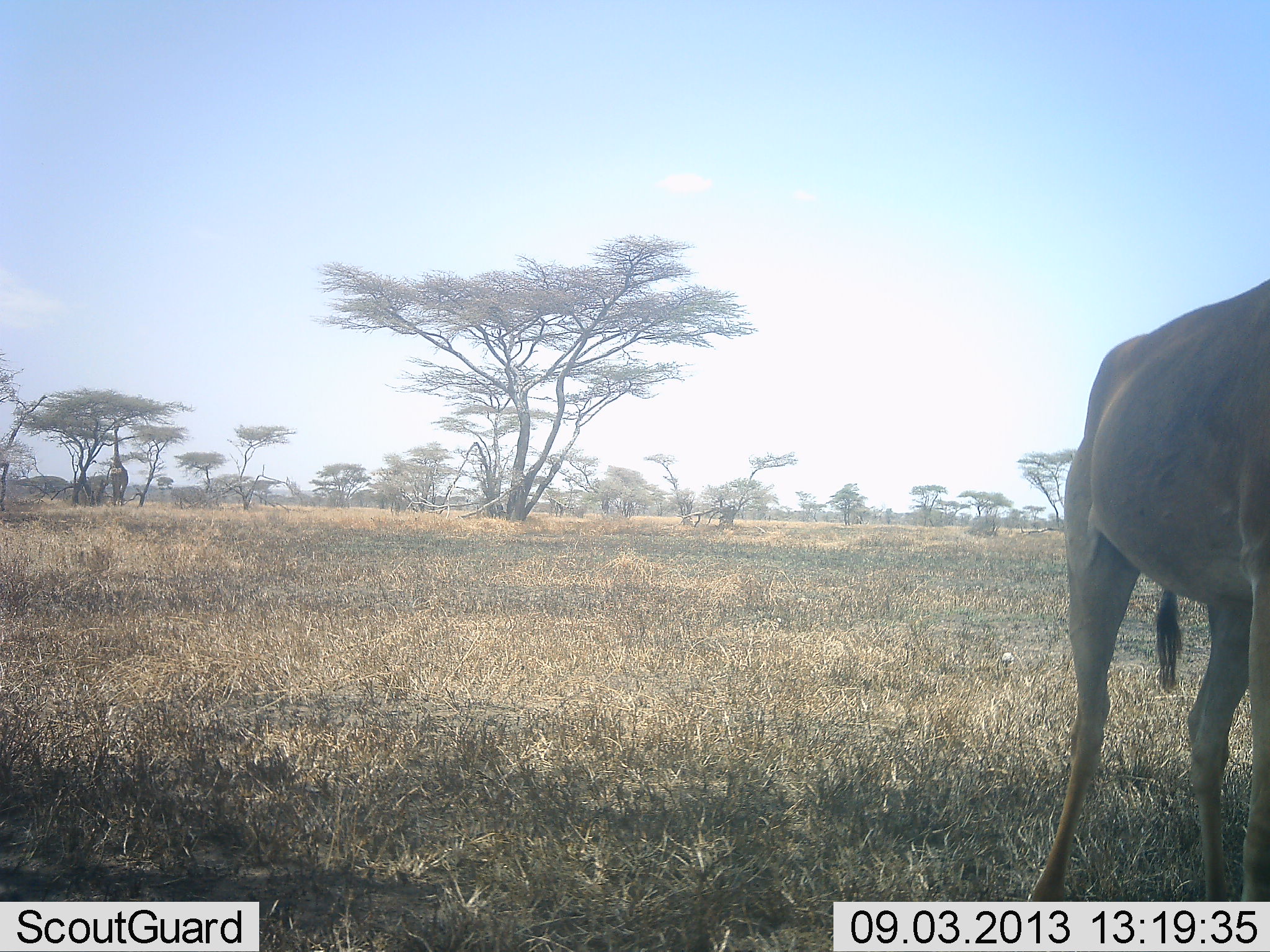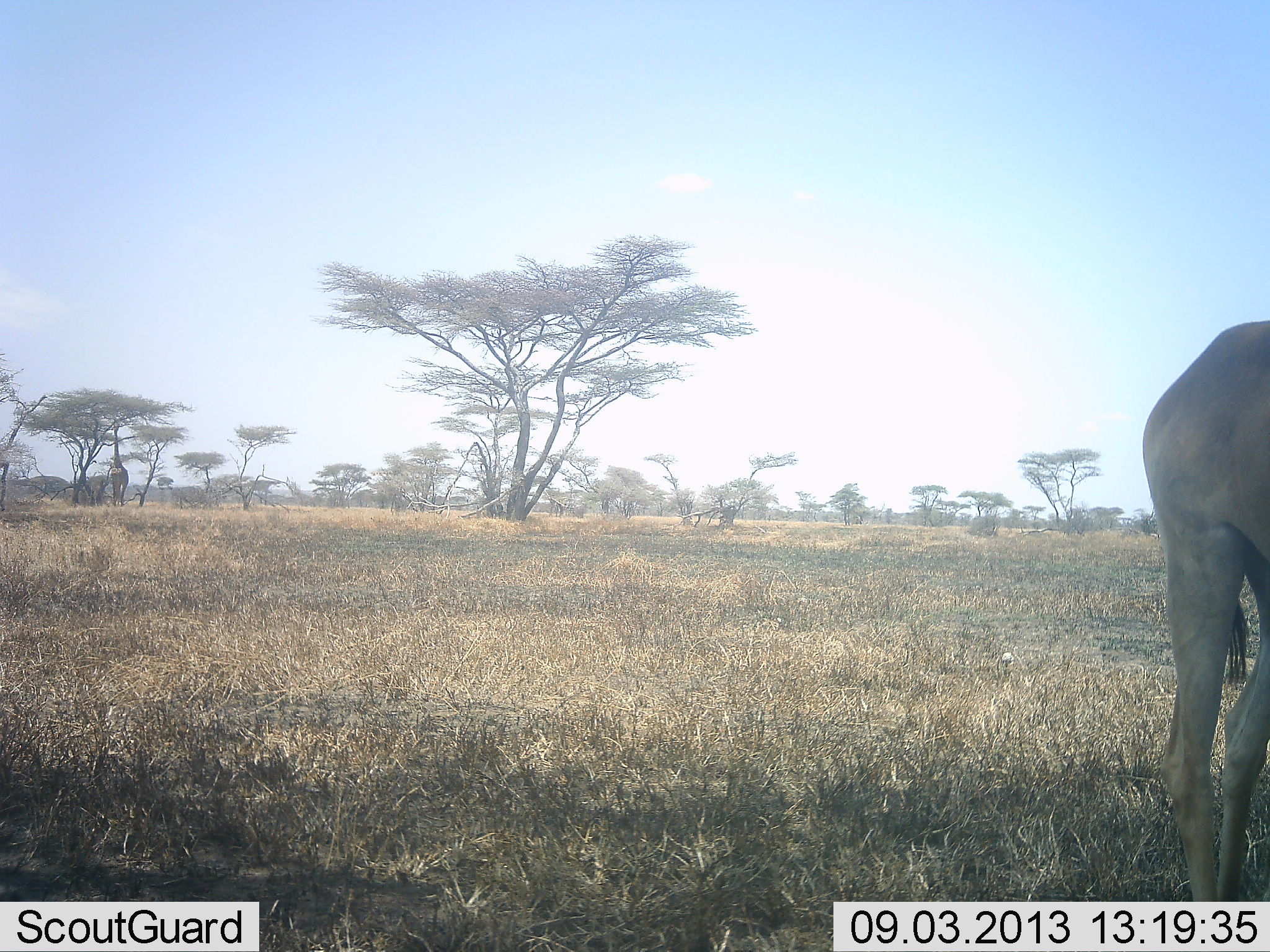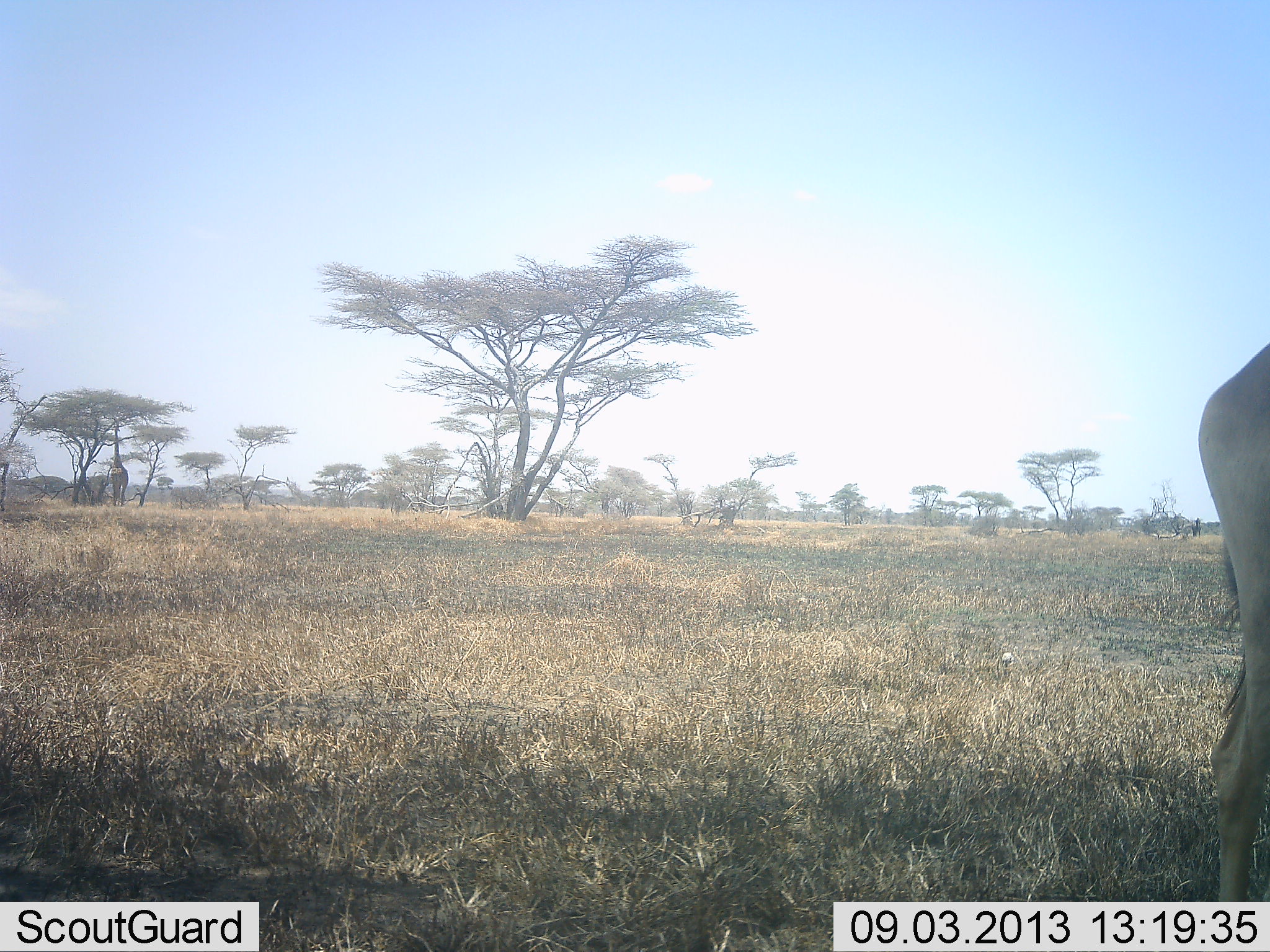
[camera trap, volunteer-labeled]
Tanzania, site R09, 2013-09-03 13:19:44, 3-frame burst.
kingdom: Animalia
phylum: Chordata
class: Mammalia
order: Artiodactyla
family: Bovidae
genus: Alcelaphus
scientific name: Alcelaphus buselaphus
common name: hartebeest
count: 1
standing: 67%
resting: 0%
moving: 33%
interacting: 0%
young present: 0%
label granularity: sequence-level